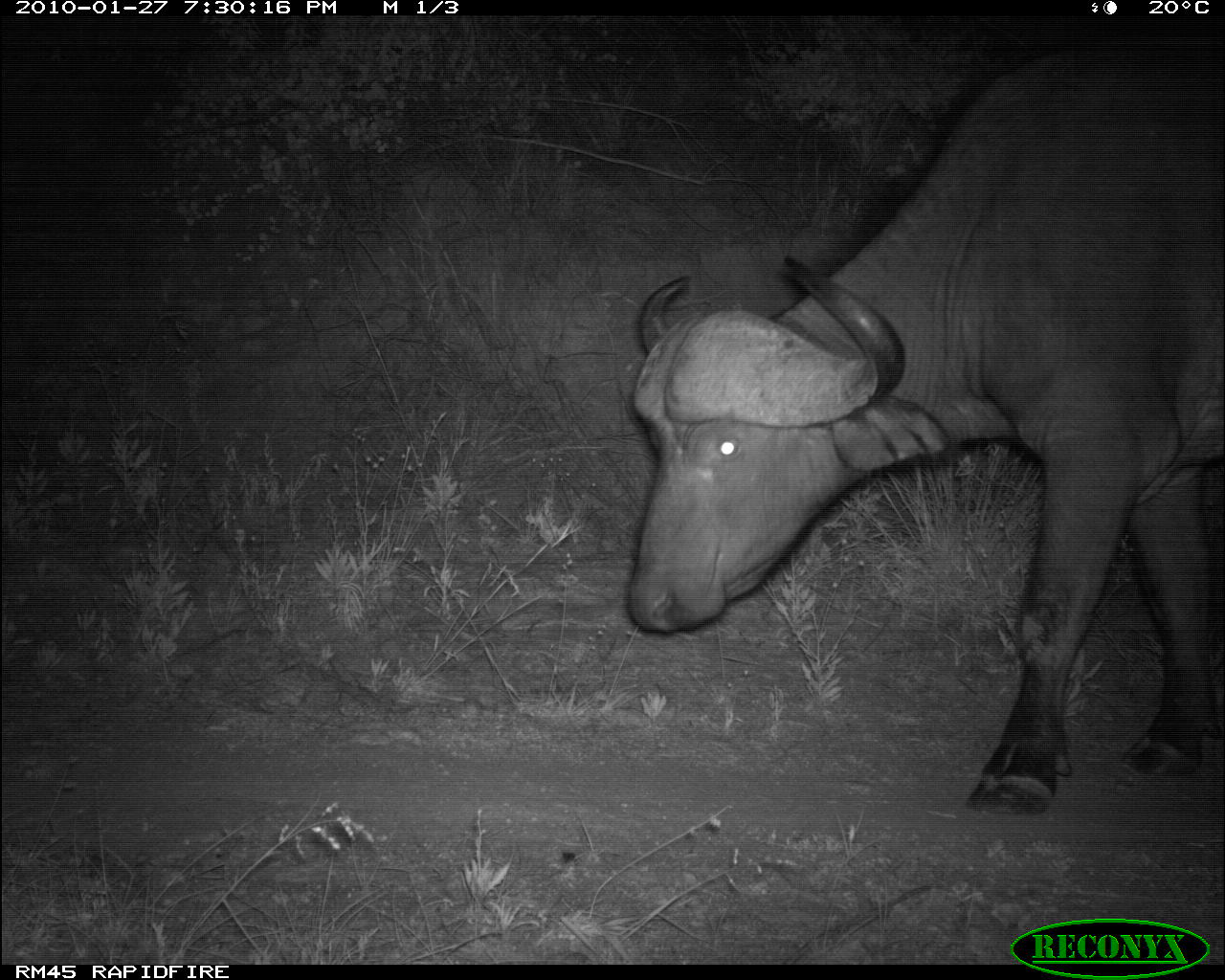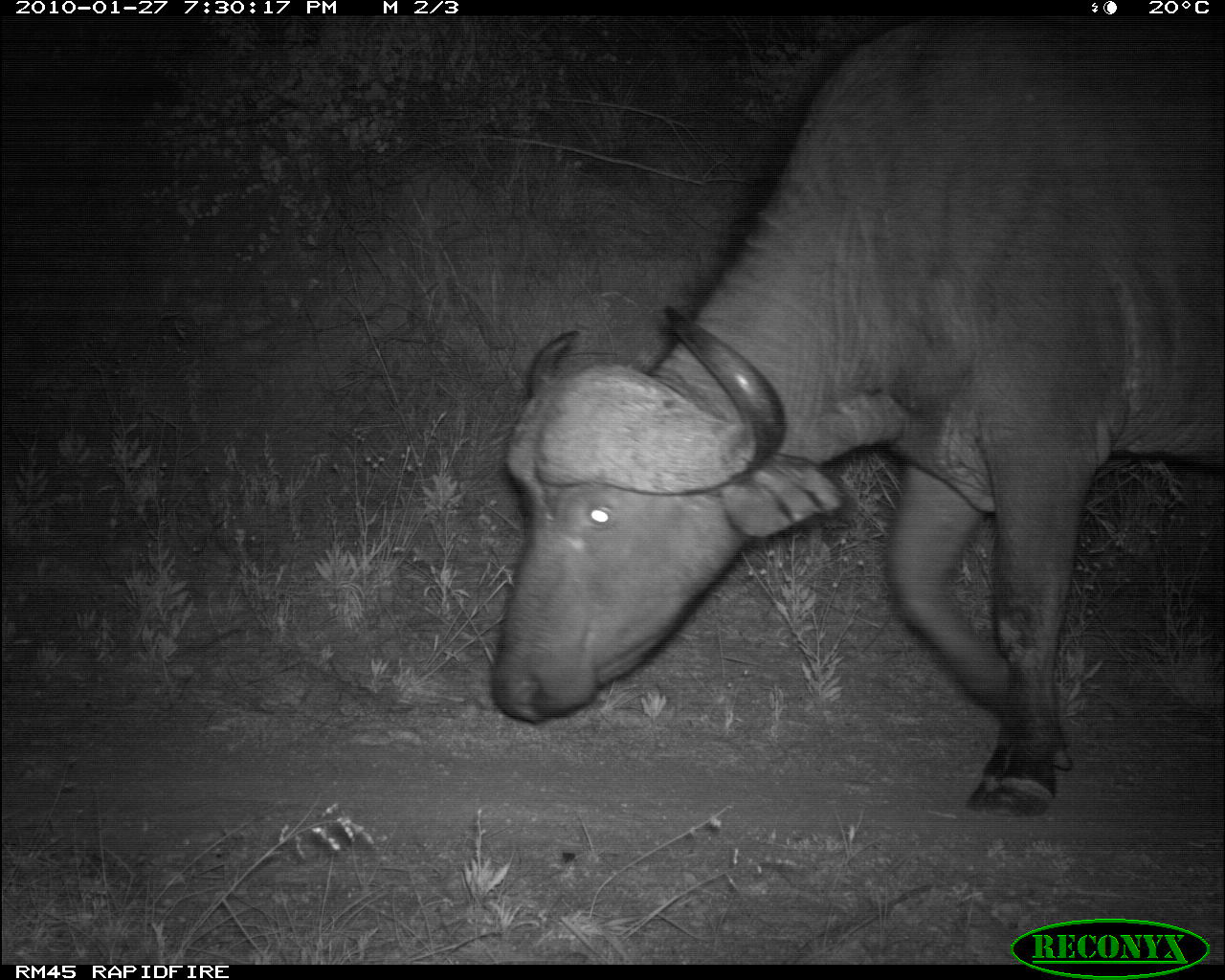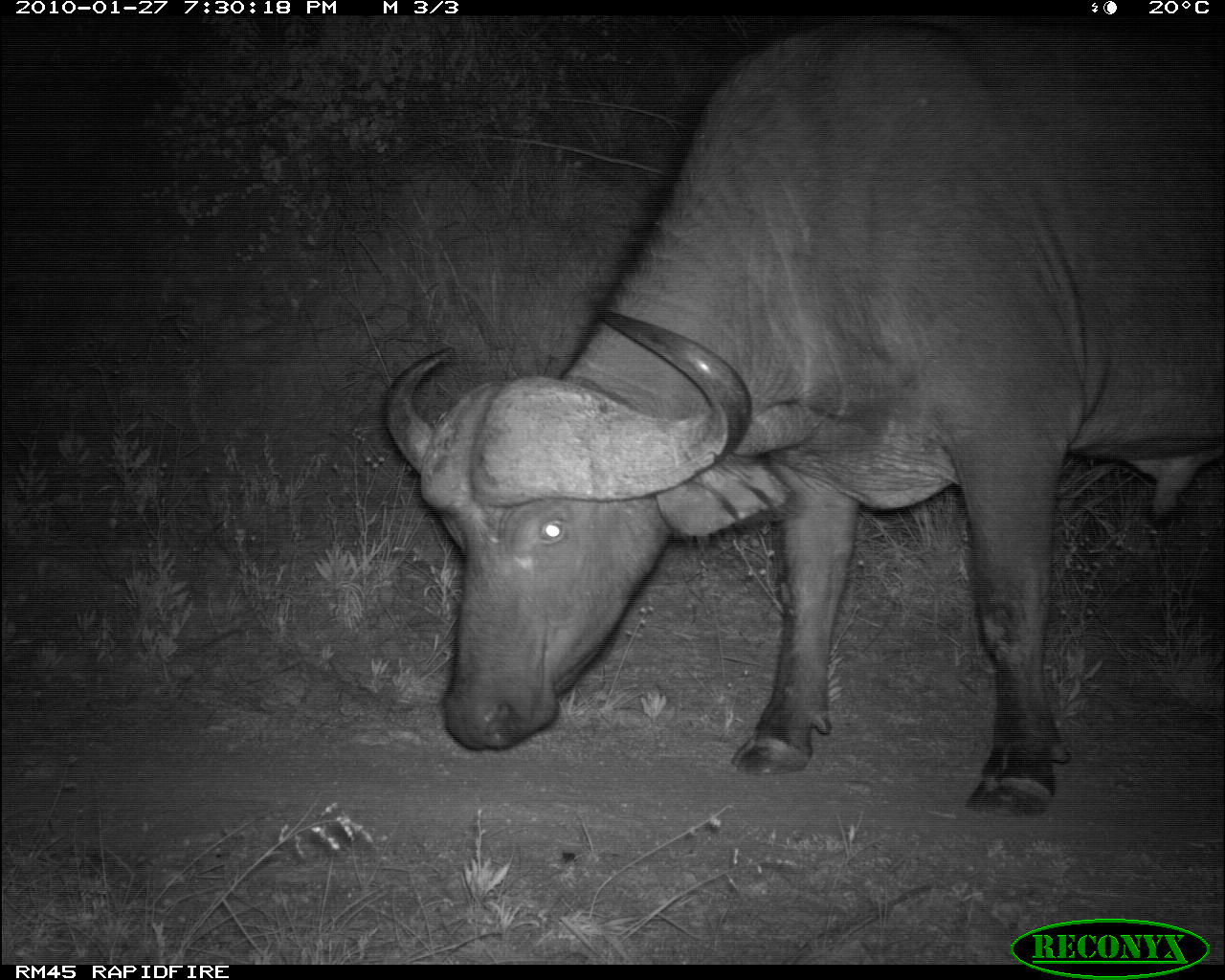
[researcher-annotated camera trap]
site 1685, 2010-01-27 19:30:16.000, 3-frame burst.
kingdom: Animalia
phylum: Chordata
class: Mammalia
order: Artiodactyla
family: Bovidae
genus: Syncerus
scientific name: Syncerus caffer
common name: african buffalo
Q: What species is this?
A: Syncerus caffer (african buffalo).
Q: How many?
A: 1.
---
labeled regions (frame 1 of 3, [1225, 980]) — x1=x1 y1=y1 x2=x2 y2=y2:
syncerus caffer: x1=626 y1=16 x2=1223 y2=819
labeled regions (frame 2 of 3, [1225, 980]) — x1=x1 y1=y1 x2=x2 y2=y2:
syncerus caffer: x1=493 y1=0 x2=1225 y2=819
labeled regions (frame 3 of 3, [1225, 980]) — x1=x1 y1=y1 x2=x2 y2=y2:
syncerus caffer: x1=383 y1=19 x2=1225 y2=818